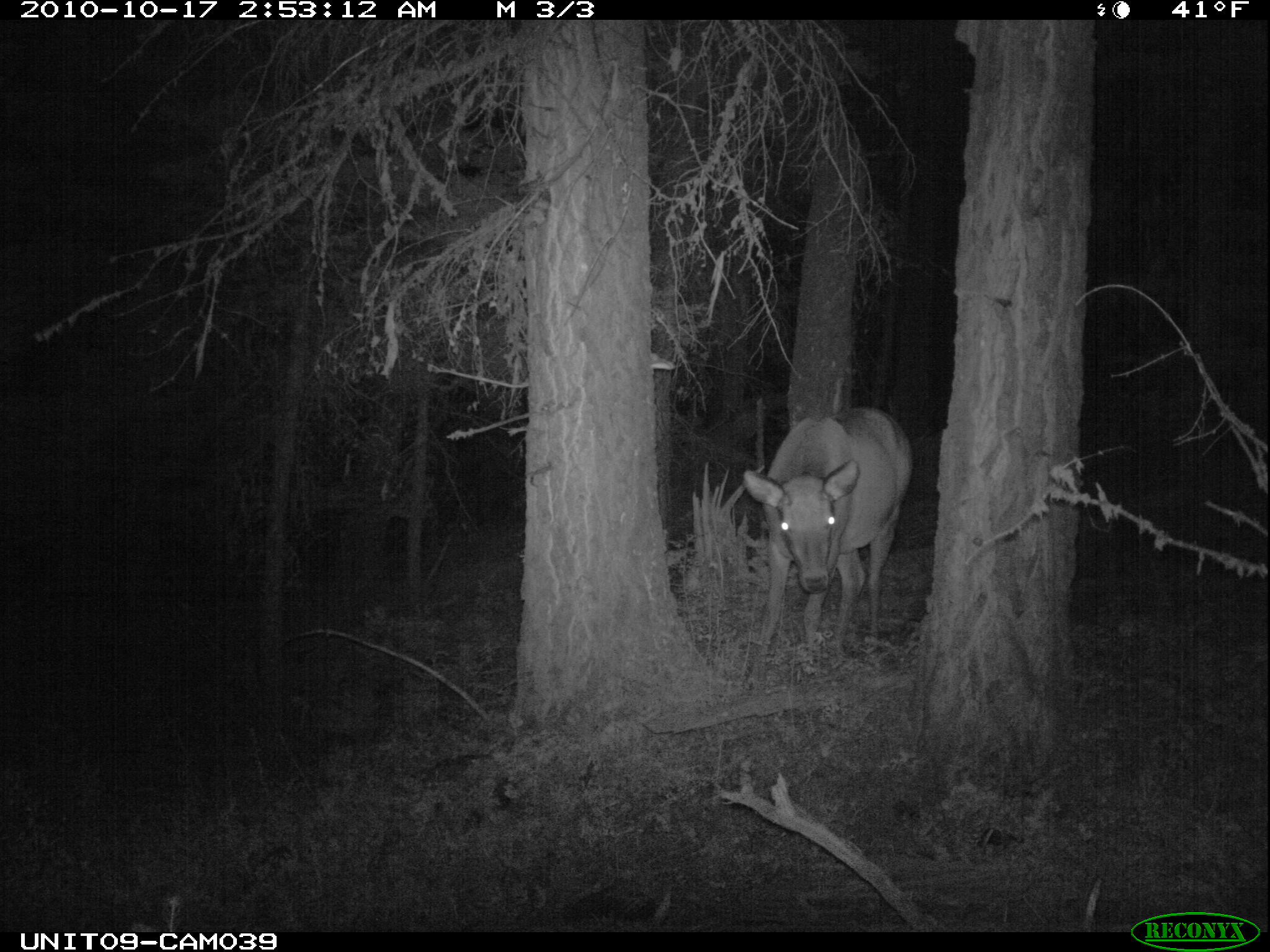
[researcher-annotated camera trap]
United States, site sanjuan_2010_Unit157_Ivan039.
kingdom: Animalia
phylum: Chordata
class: Mammalia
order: Artiodactyla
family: Cervidae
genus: Cervus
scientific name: Cervus elaphus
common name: red deer